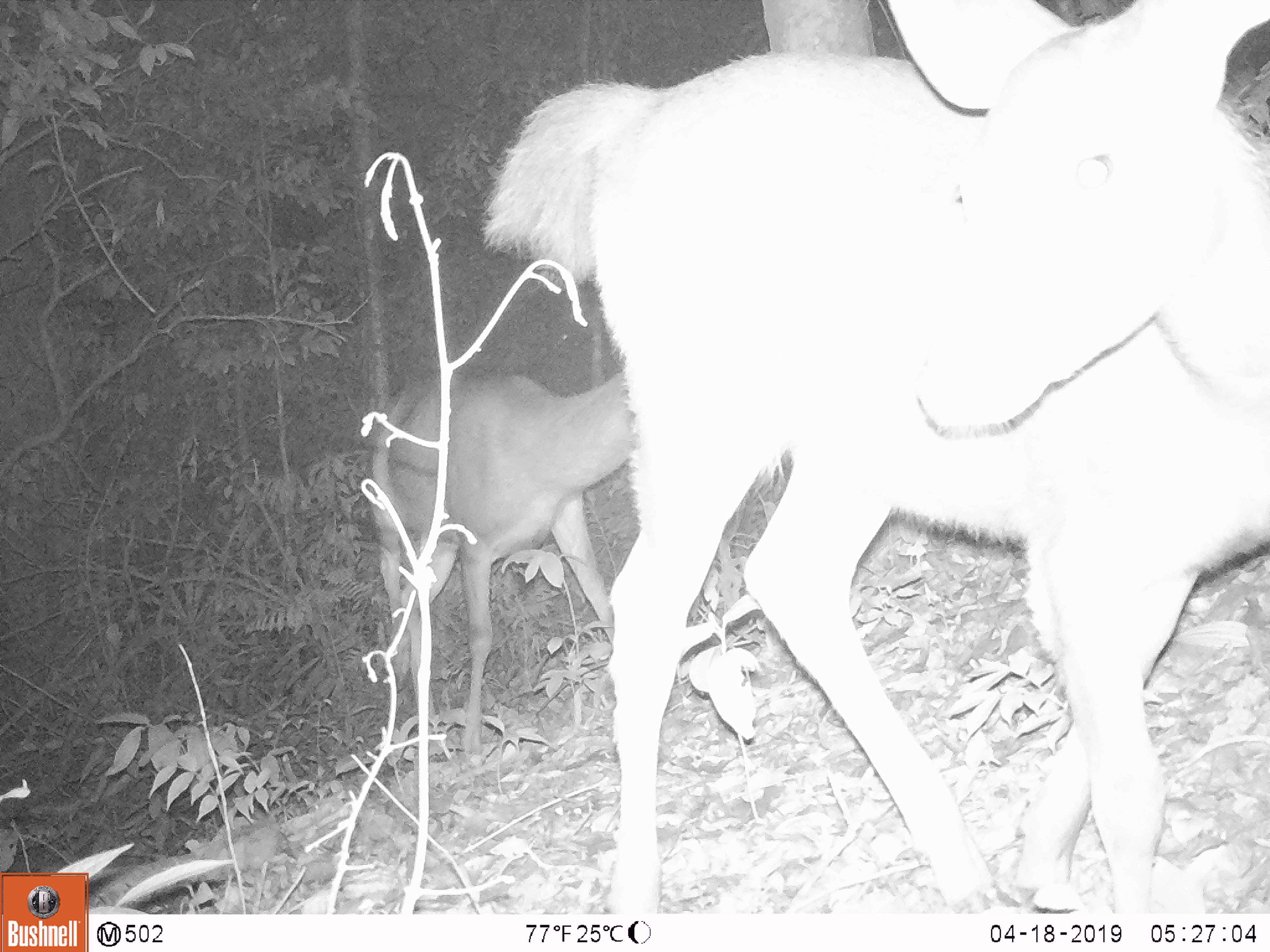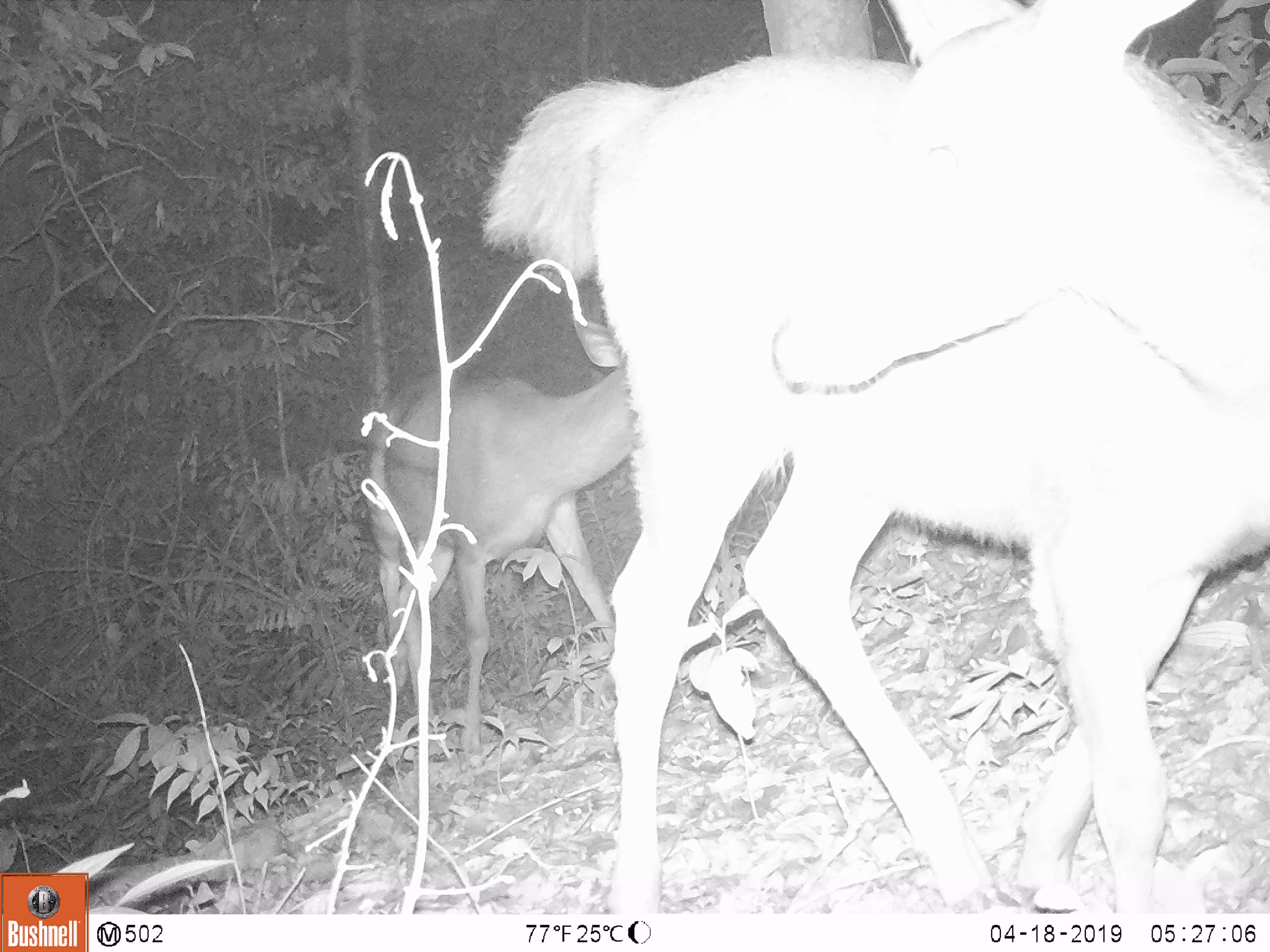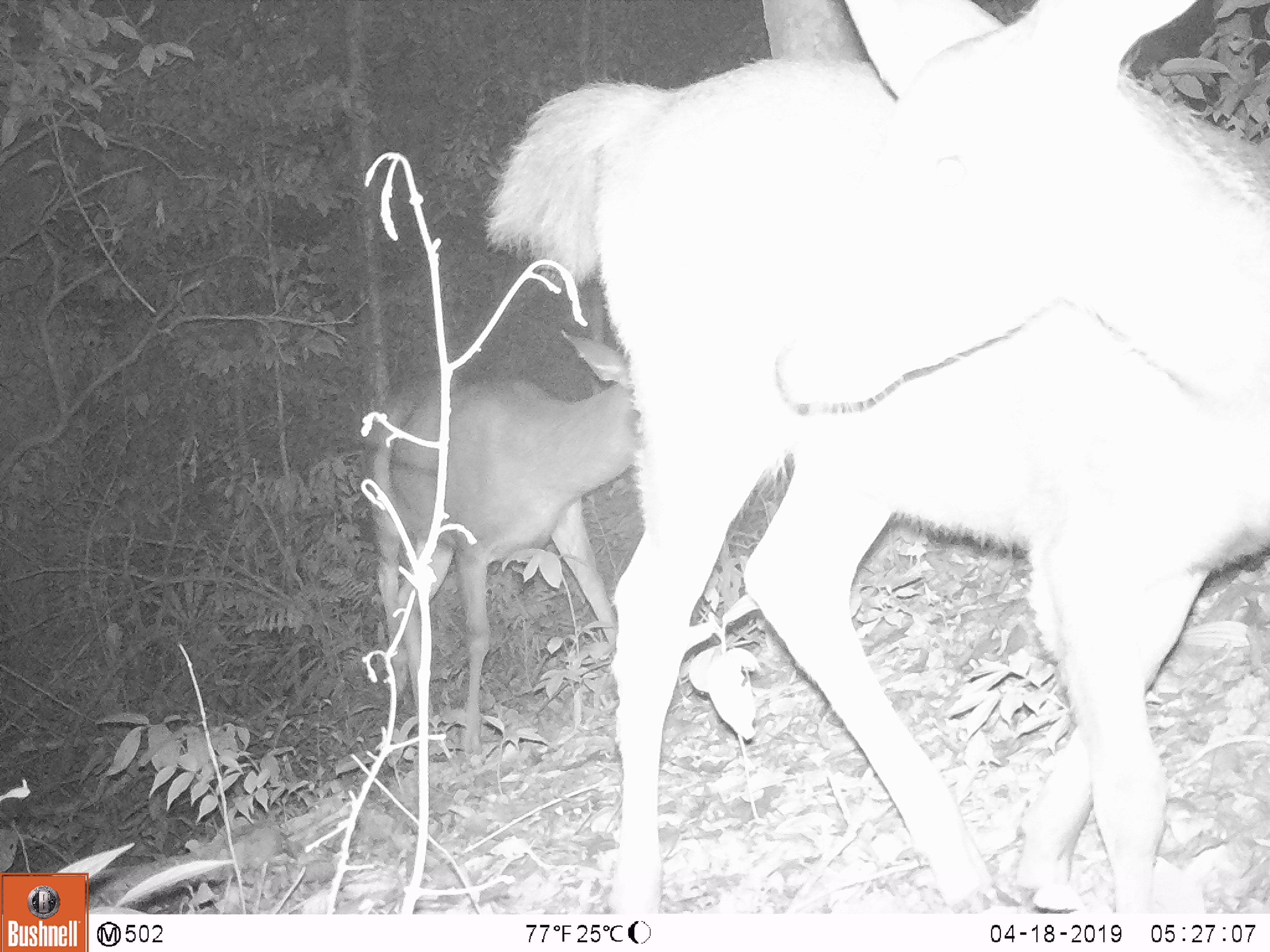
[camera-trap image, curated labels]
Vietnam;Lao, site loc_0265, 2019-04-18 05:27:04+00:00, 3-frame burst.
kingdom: Animalia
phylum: Chordata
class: Mammalia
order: Artiodactyla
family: Cervidae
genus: Rusa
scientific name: Rusa unicolor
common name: sambar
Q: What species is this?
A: Sambar (Rusa unicolor).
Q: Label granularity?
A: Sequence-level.